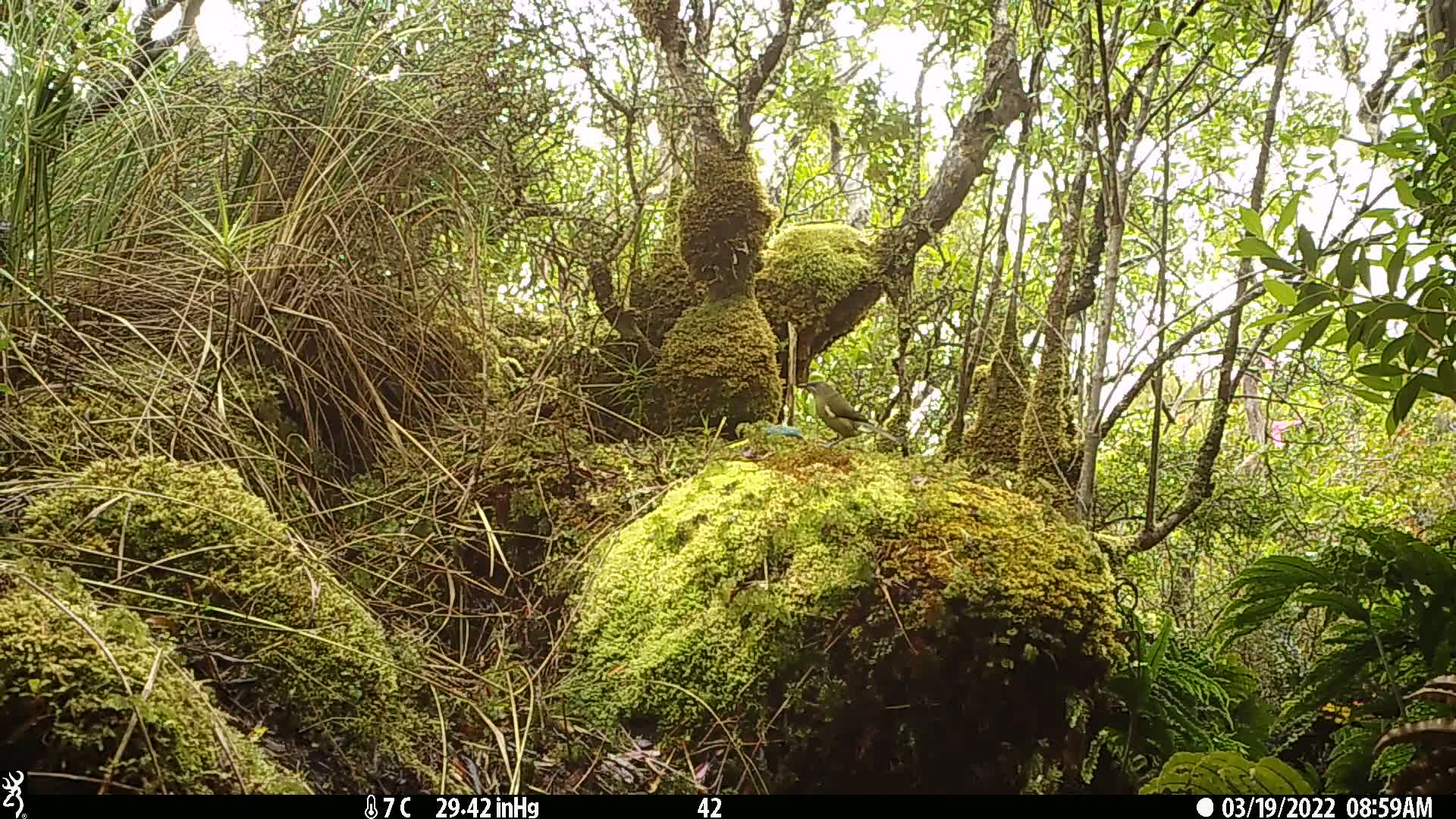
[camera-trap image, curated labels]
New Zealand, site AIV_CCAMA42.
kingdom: Animalia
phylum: Chordata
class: Aves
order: Passeriformes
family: Meliphagidae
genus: Anthornis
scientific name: Anthornis melanura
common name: new zealand bellbird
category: bellbird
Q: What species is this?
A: Bellbird (new zealand bellbird) (Anthornis melanura).